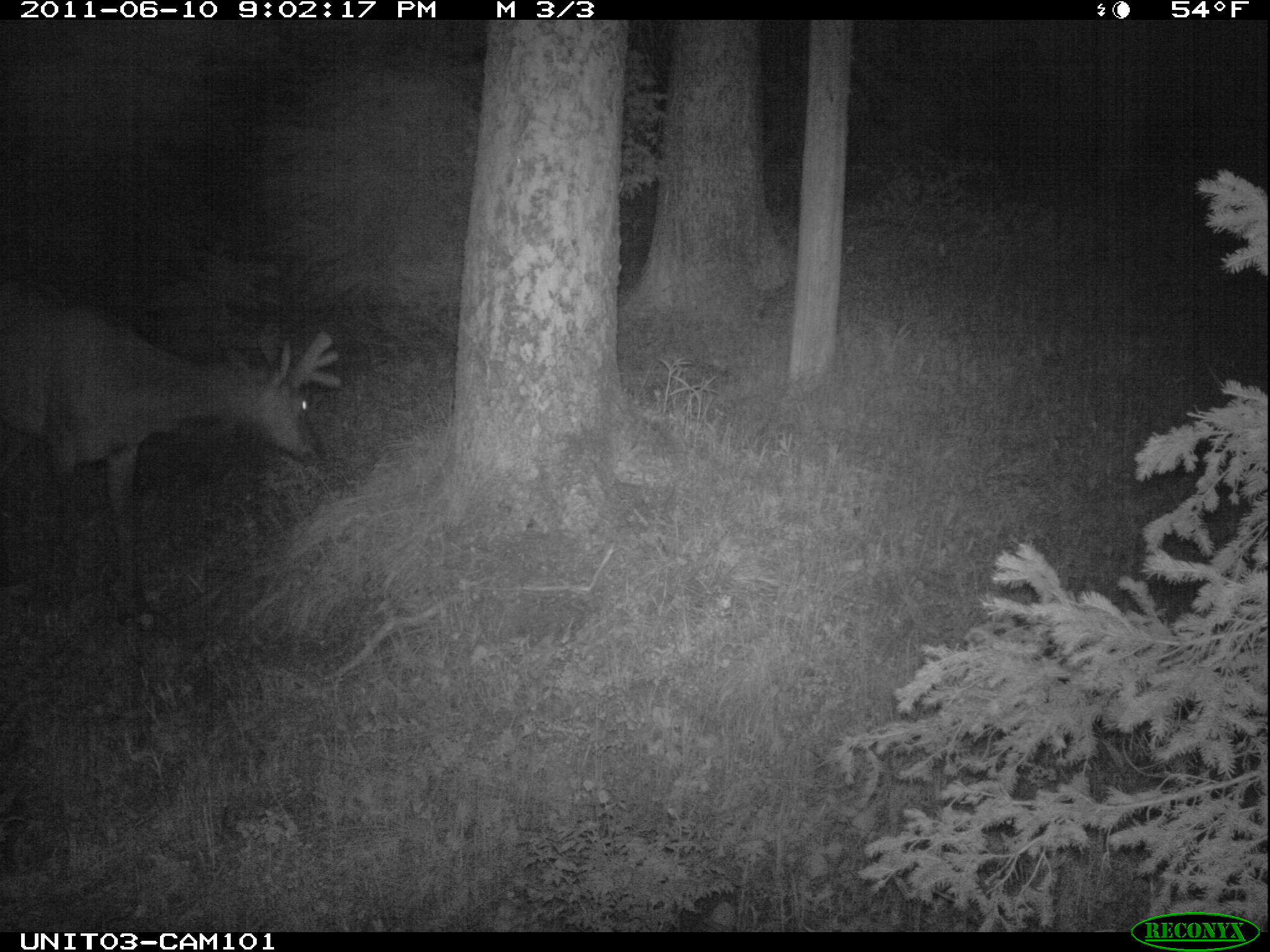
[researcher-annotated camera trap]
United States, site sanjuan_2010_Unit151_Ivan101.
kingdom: Animalia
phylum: Chordata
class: Mammalia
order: Artiodactyla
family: Cervidae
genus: Cervus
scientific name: Cervus elaphus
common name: red deer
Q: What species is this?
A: Cervus elaphus (red deer).